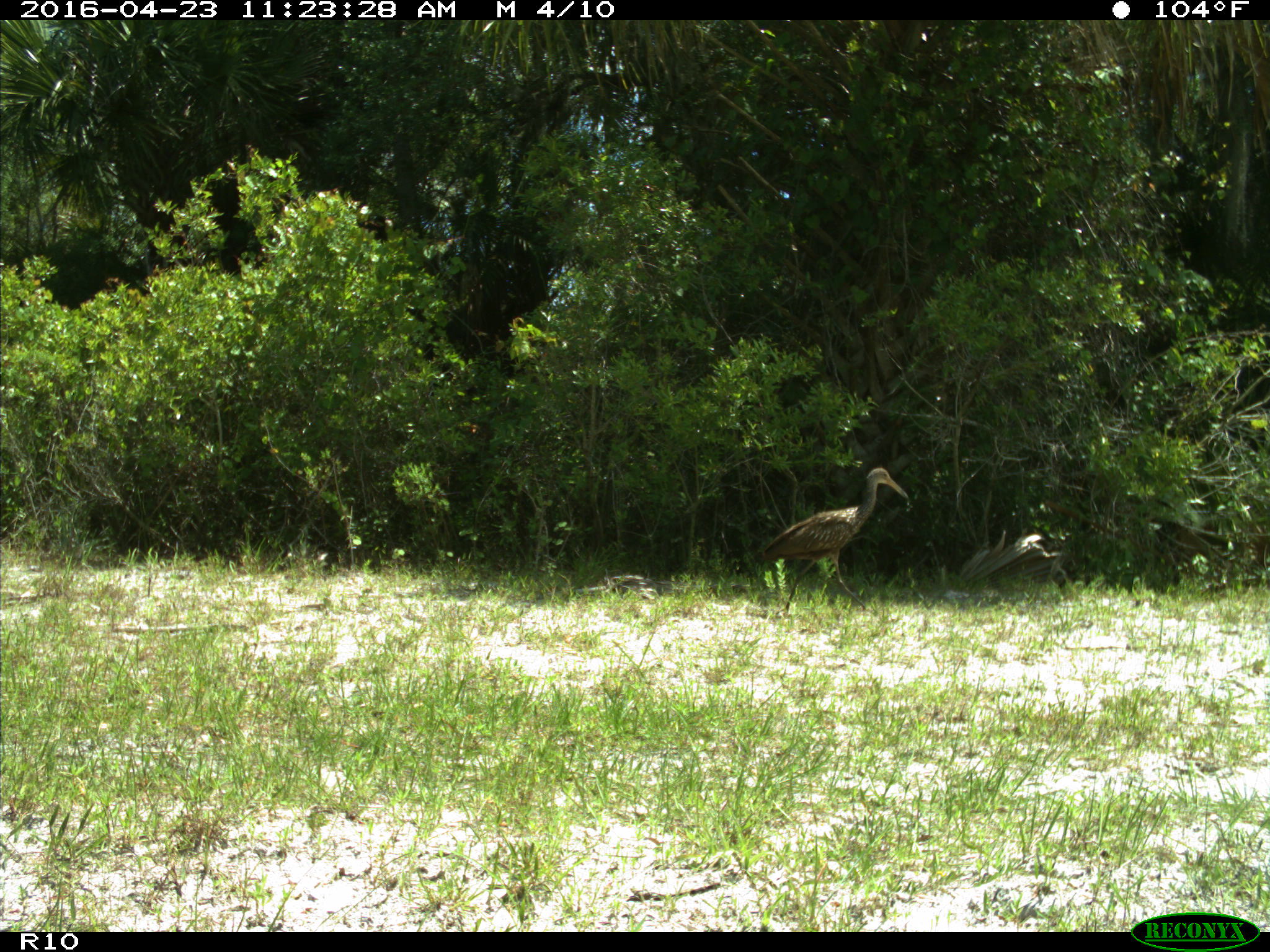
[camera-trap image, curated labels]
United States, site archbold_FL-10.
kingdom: Animalia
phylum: Chordata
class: Aves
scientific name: Aves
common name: birds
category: unidentified bird